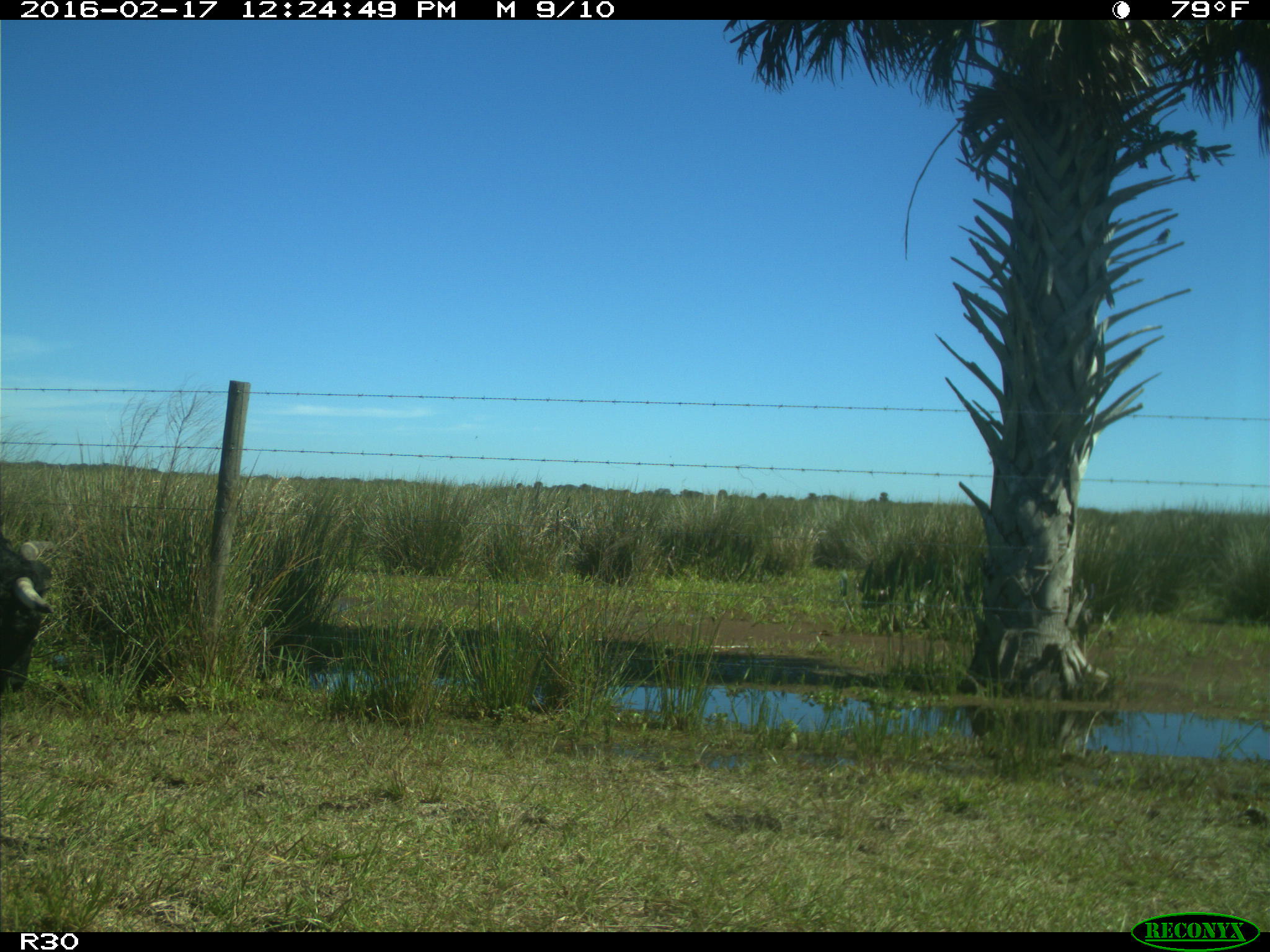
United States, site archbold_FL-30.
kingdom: Animalia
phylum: Chordata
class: Mammalia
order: Artiodactyla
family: Bovidae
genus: Bos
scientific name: Bos taurus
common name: domestic cow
Bos taurus (domestic cow).